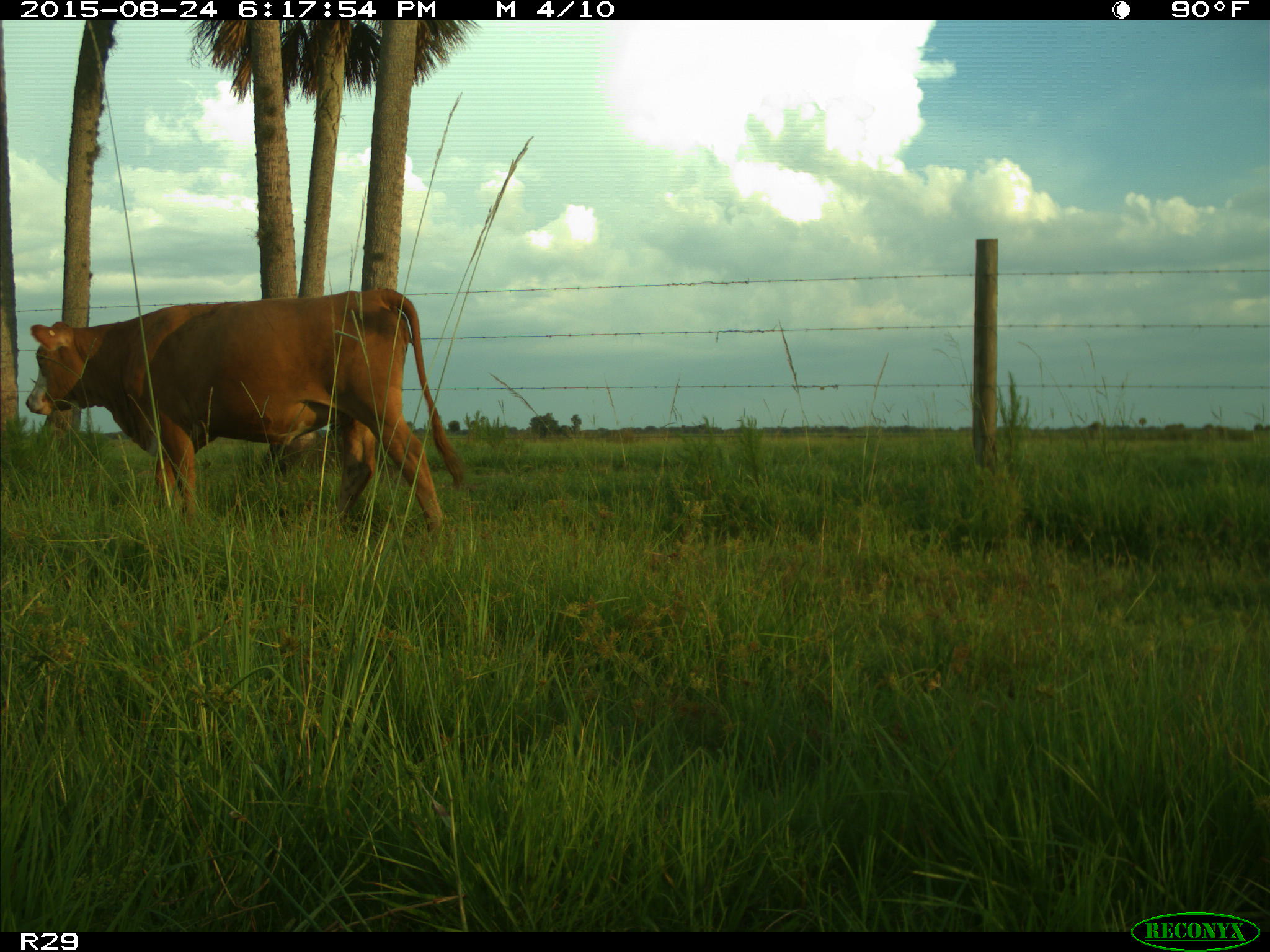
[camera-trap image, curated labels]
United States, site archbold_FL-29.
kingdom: Animalia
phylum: Chordata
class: Mammalia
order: Artiodactyla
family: Bovidae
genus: Bos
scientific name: Bos taurus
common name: domestic cow